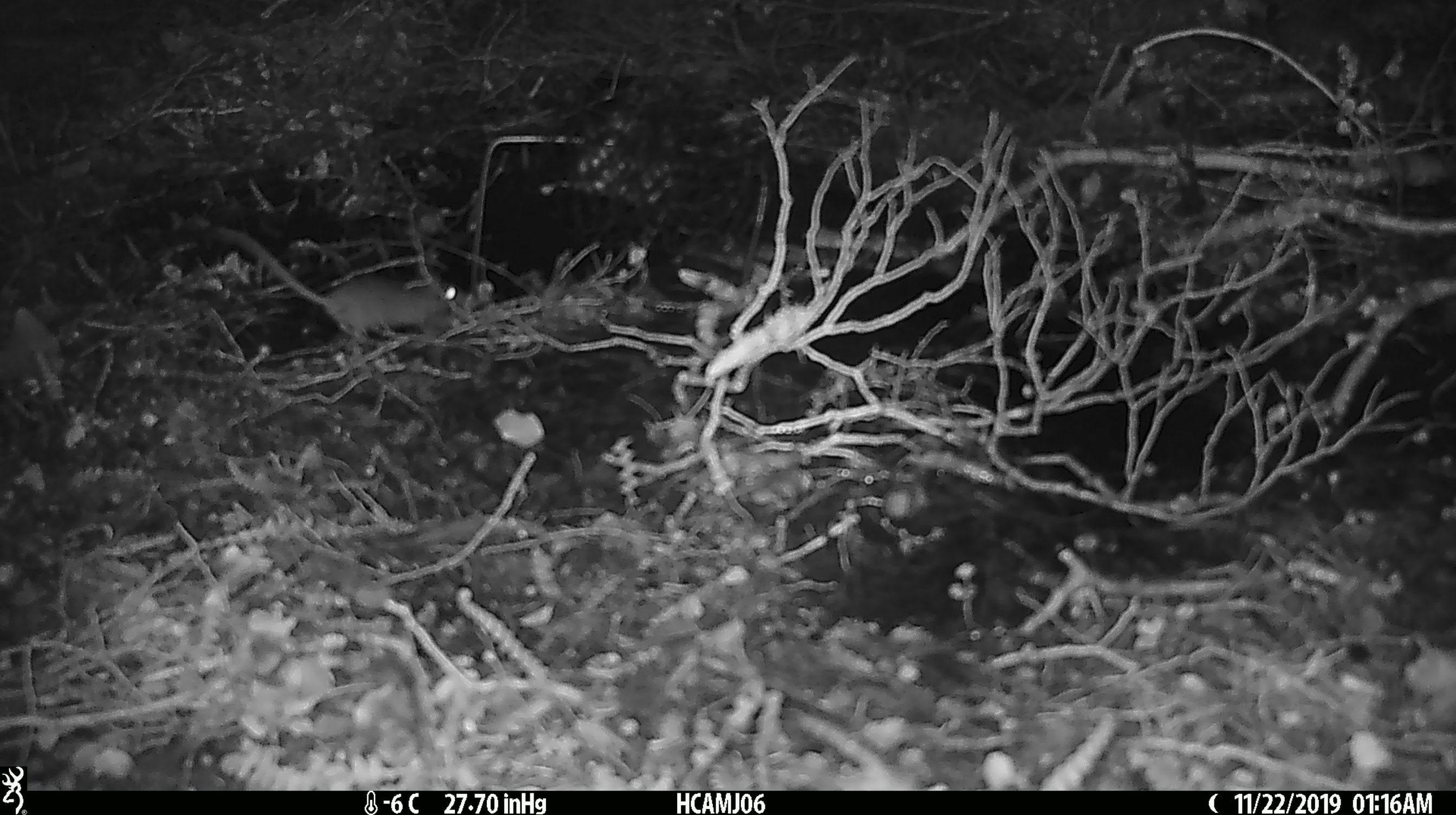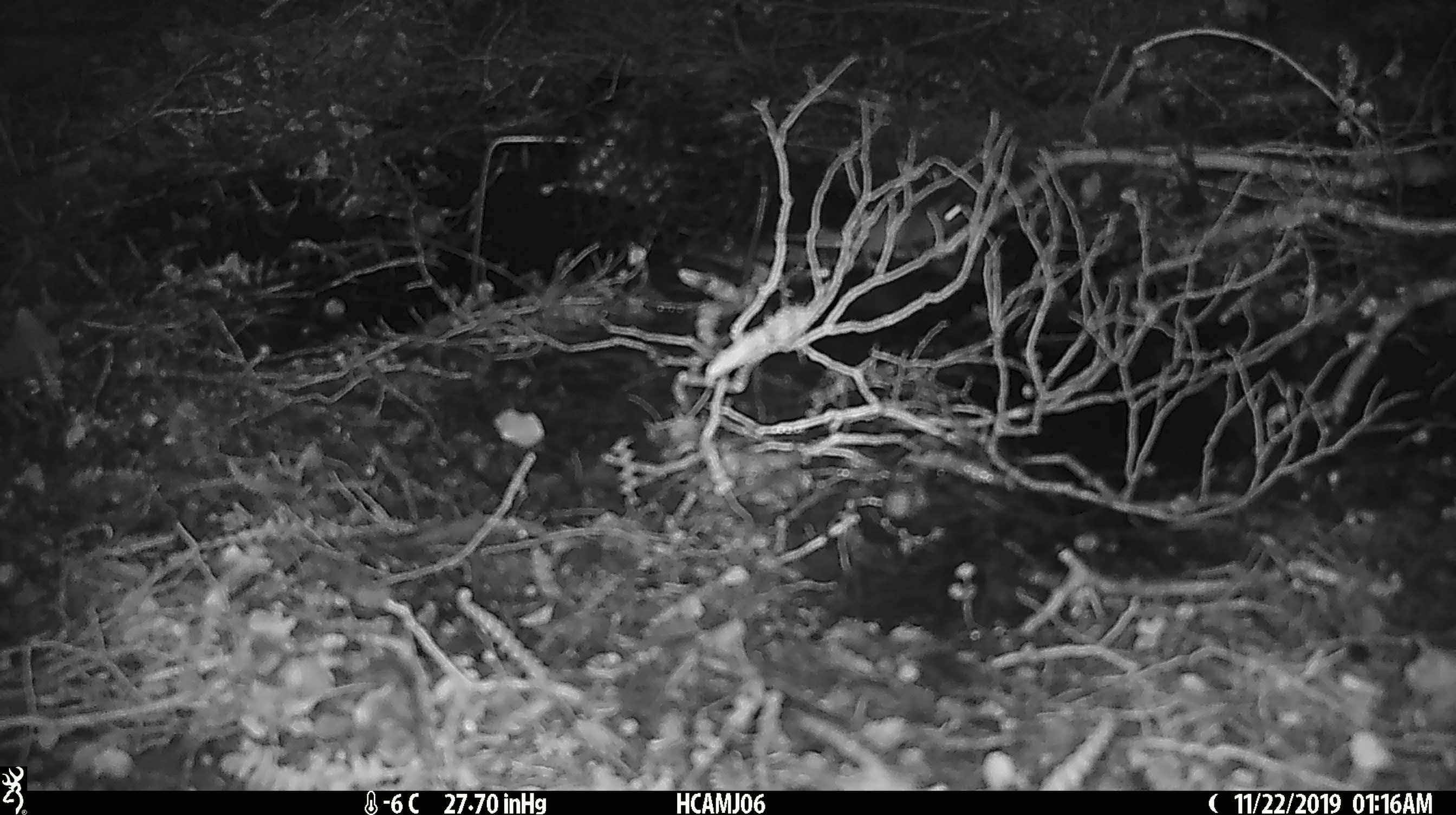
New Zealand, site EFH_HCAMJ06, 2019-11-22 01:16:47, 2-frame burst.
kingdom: Animalia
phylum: Chordata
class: Mammalia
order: Rodentia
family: Muridae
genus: Mus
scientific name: Mus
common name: mouse